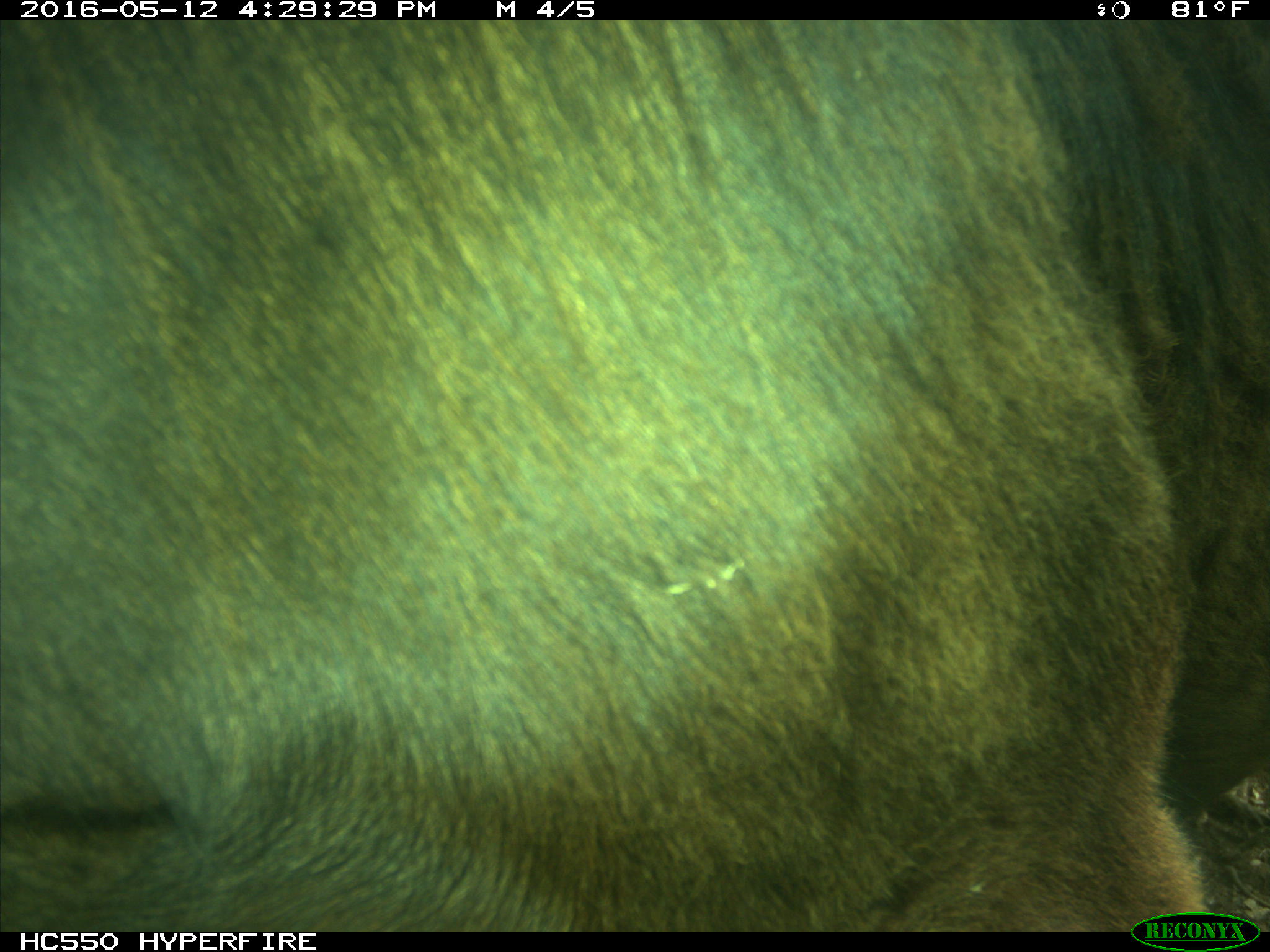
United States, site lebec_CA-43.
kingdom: Animalia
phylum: Chordata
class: Mammalia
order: Artiodactyla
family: Bovidae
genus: Bos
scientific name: Bos taurus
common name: domestic cow